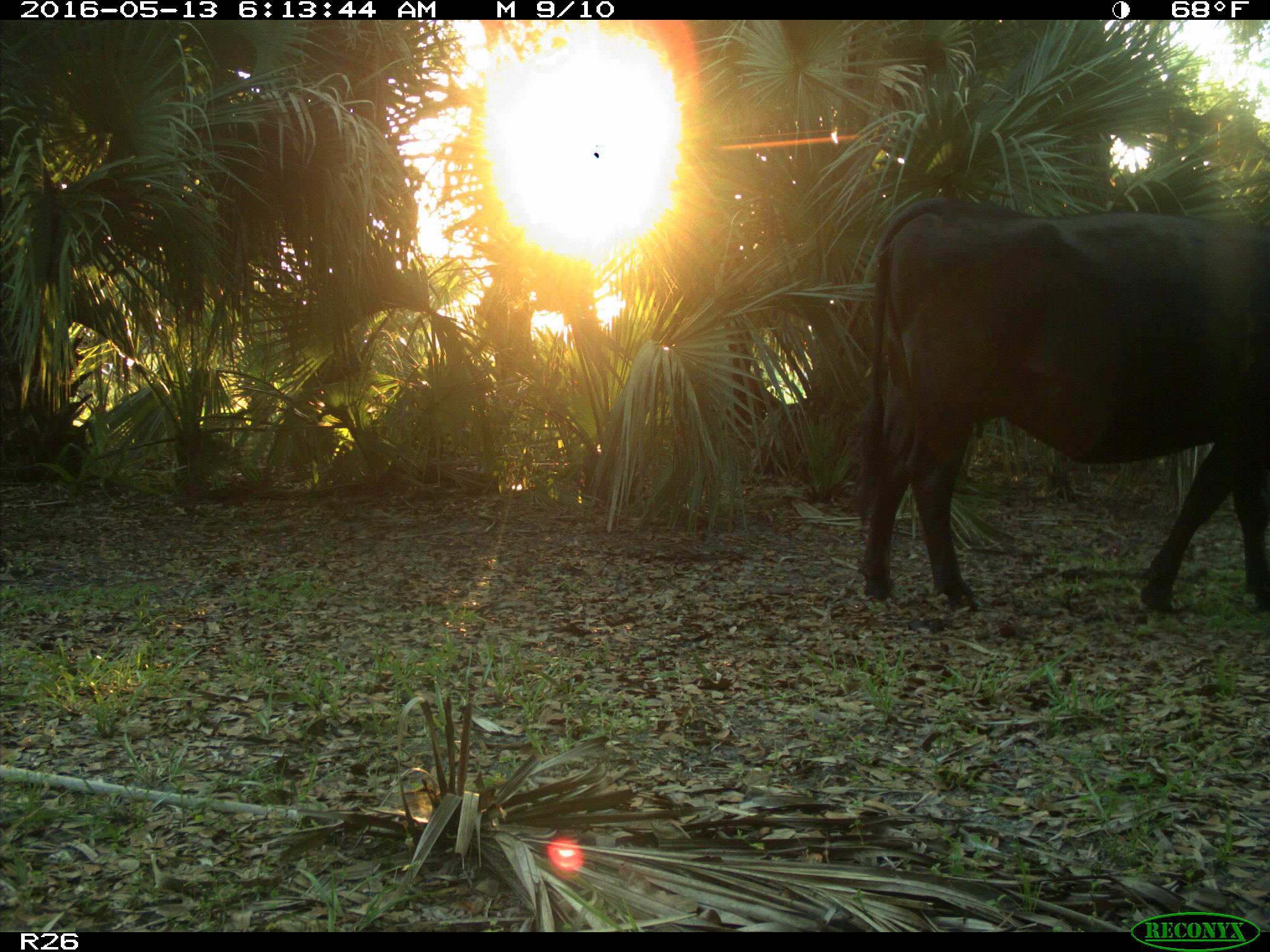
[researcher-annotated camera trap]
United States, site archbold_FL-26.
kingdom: Animalia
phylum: Chordata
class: Mammalia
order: Artiodactyla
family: Bovidae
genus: Bos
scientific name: Bos taurus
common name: domestic cow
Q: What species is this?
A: Bos taurus (domestic cow).